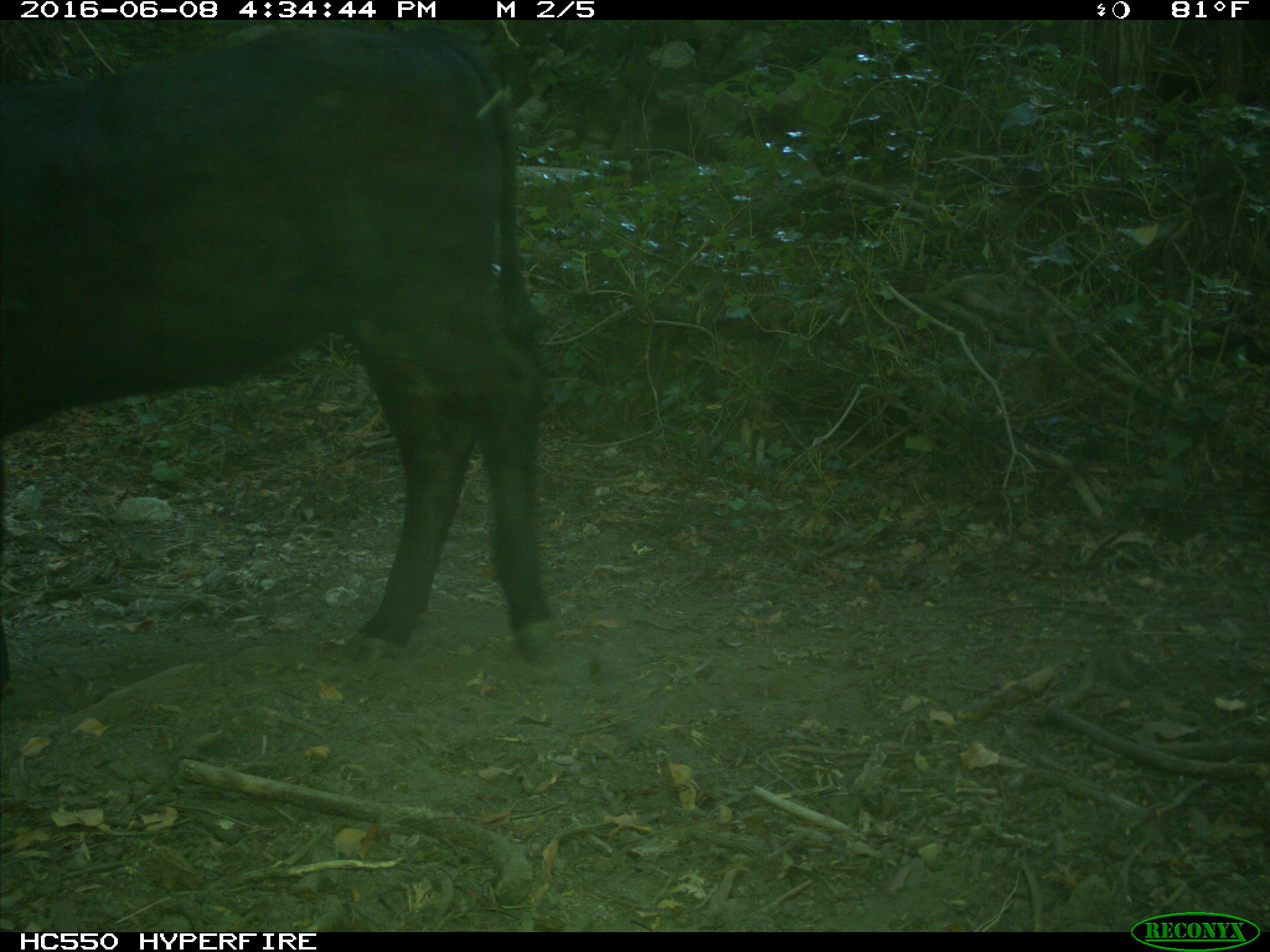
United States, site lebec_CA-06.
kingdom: Animalia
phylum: Chordata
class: Mammalia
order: Artiodactyla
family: Bovidae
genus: Bos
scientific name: Bos taurus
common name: domestic cow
Bos taurus (domestic cow).